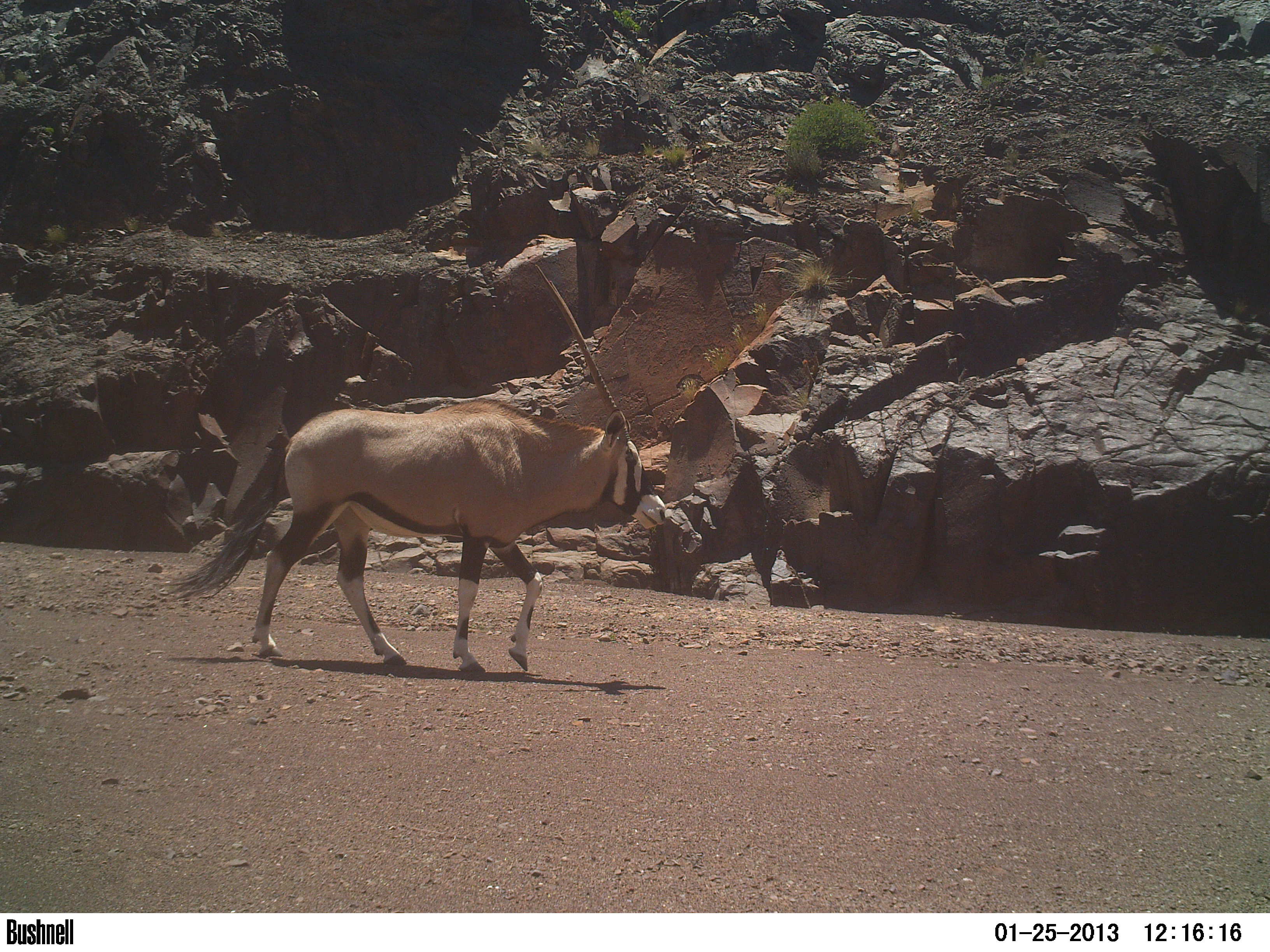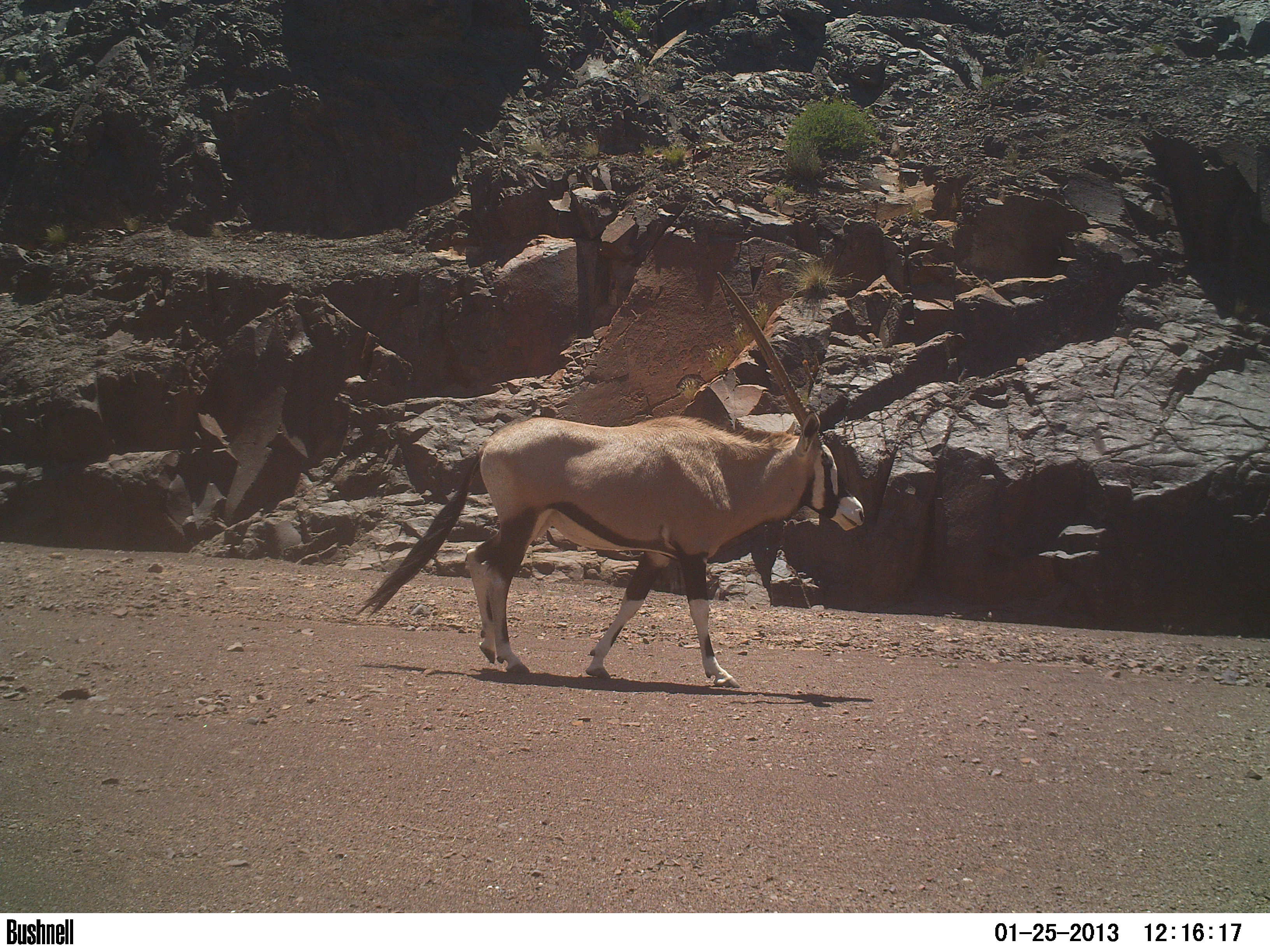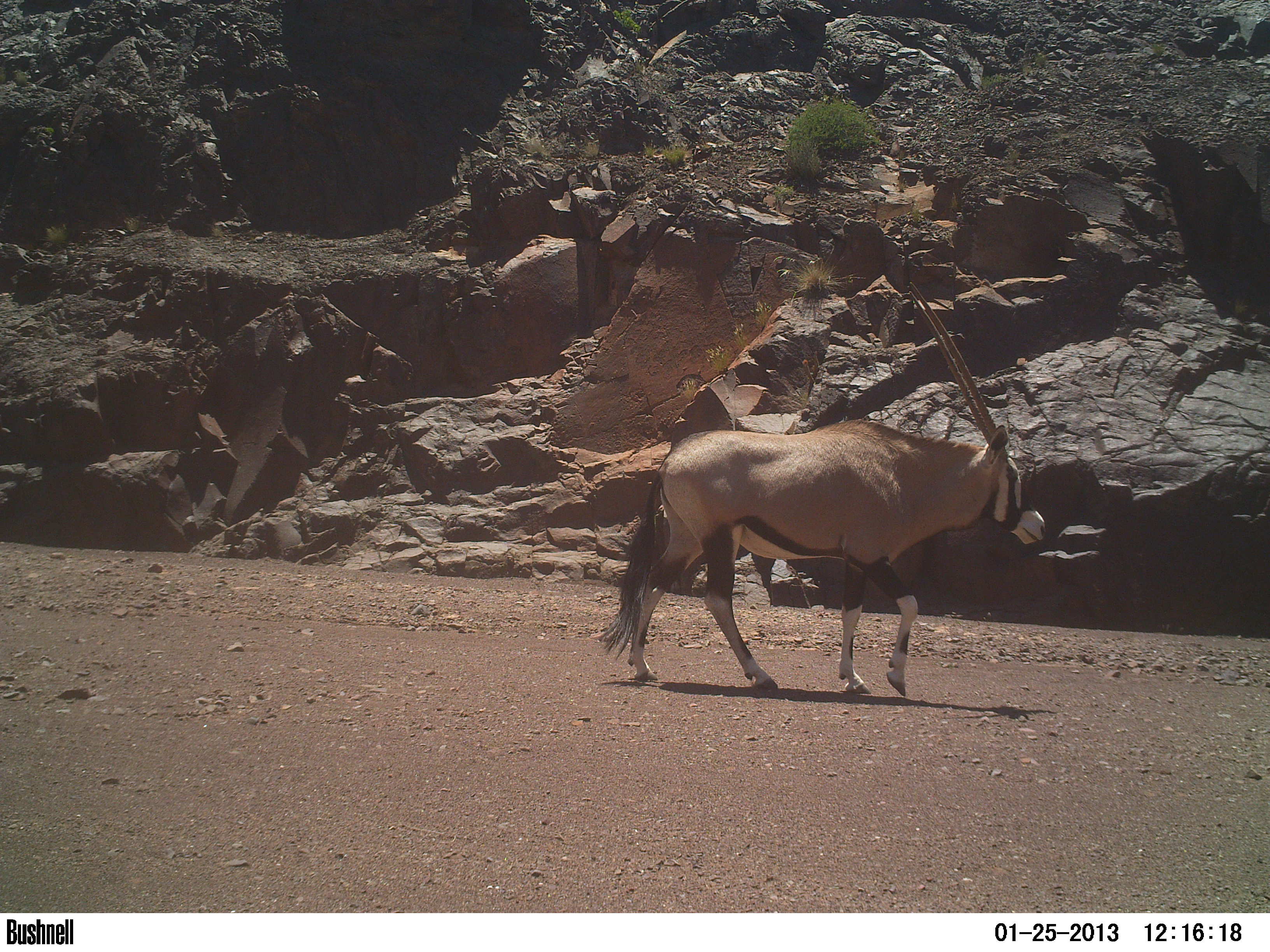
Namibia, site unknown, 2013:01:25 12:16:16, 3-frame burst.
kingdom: Animalia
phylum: Chordata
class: Mammalia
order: Artiodactyla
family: Bovidae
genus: Oryx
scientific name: Oryx gazella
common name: gemsbok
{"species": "Oryx gazella (gemsbok)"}